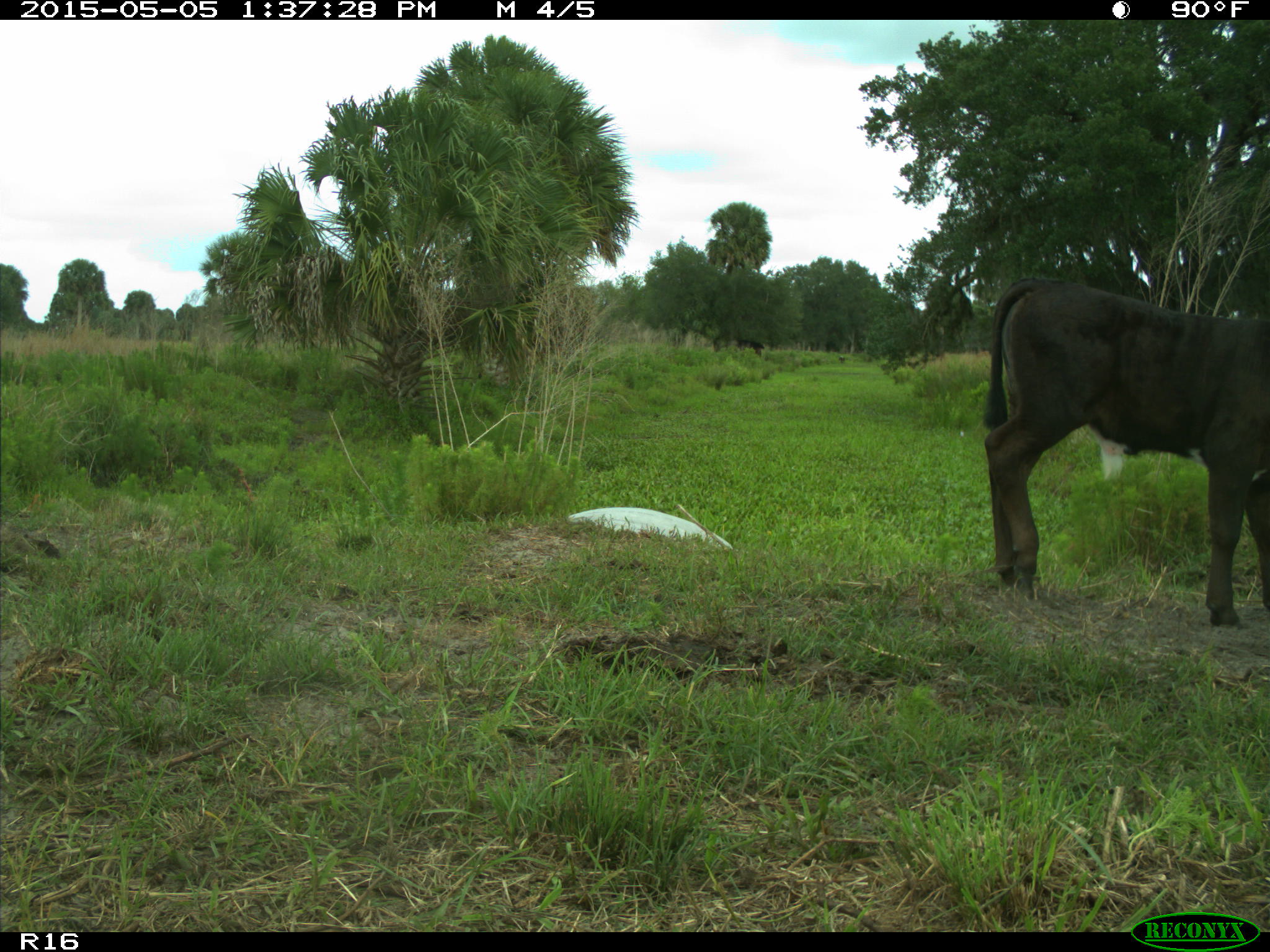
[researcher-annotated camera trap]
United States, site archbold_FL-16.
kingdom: Animalia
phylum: Chordata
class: Mammalia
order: Artiodactyla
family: Bovidae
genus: Bos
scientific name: Bos taurus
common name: domestic cow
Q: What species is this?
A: Bos taurus (domestic cow).